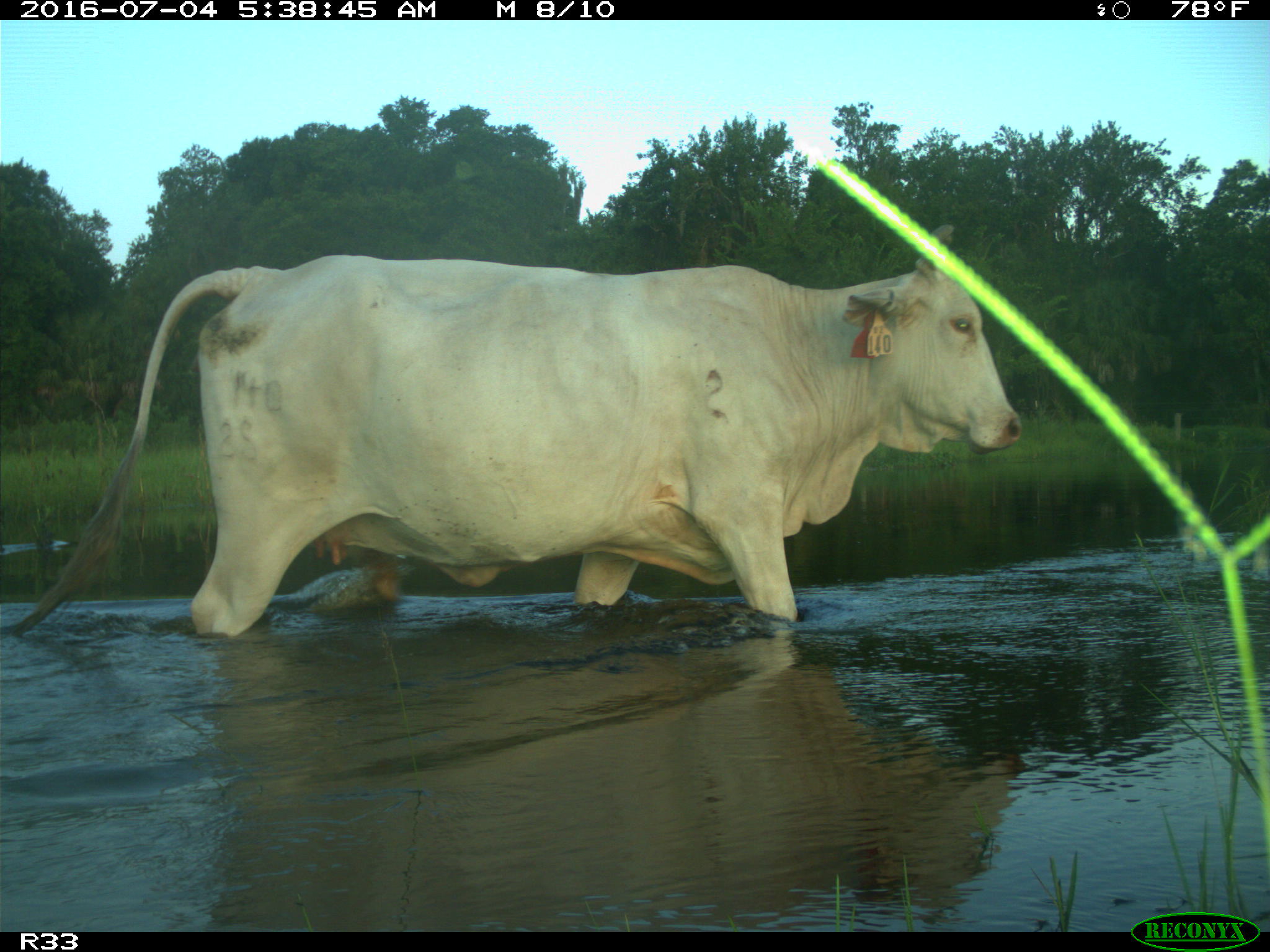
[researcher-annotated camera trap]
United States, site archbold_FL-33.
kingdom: Animalia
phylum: Chordata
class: Mammalia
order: Artiodactyla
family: Bovidae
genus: Bos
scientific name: Bos taurus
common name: domestic cow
Bos taurus (domestic cow).